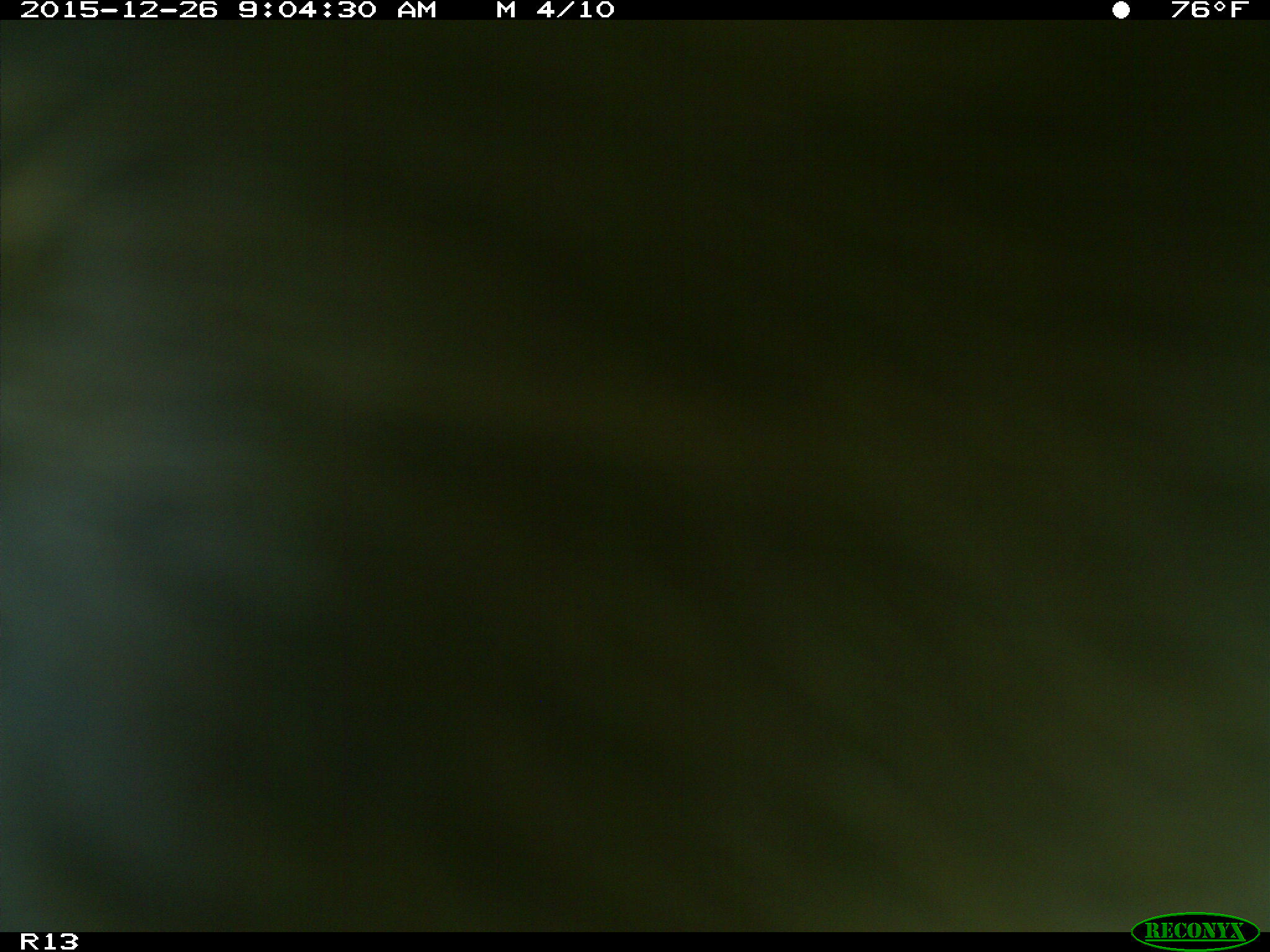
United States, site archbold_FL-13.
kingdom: Animalia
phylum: Chordata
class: Mammalia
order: Artiodactyla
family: Bovidae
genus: Bos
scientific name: Bos taurus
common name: domestic cow